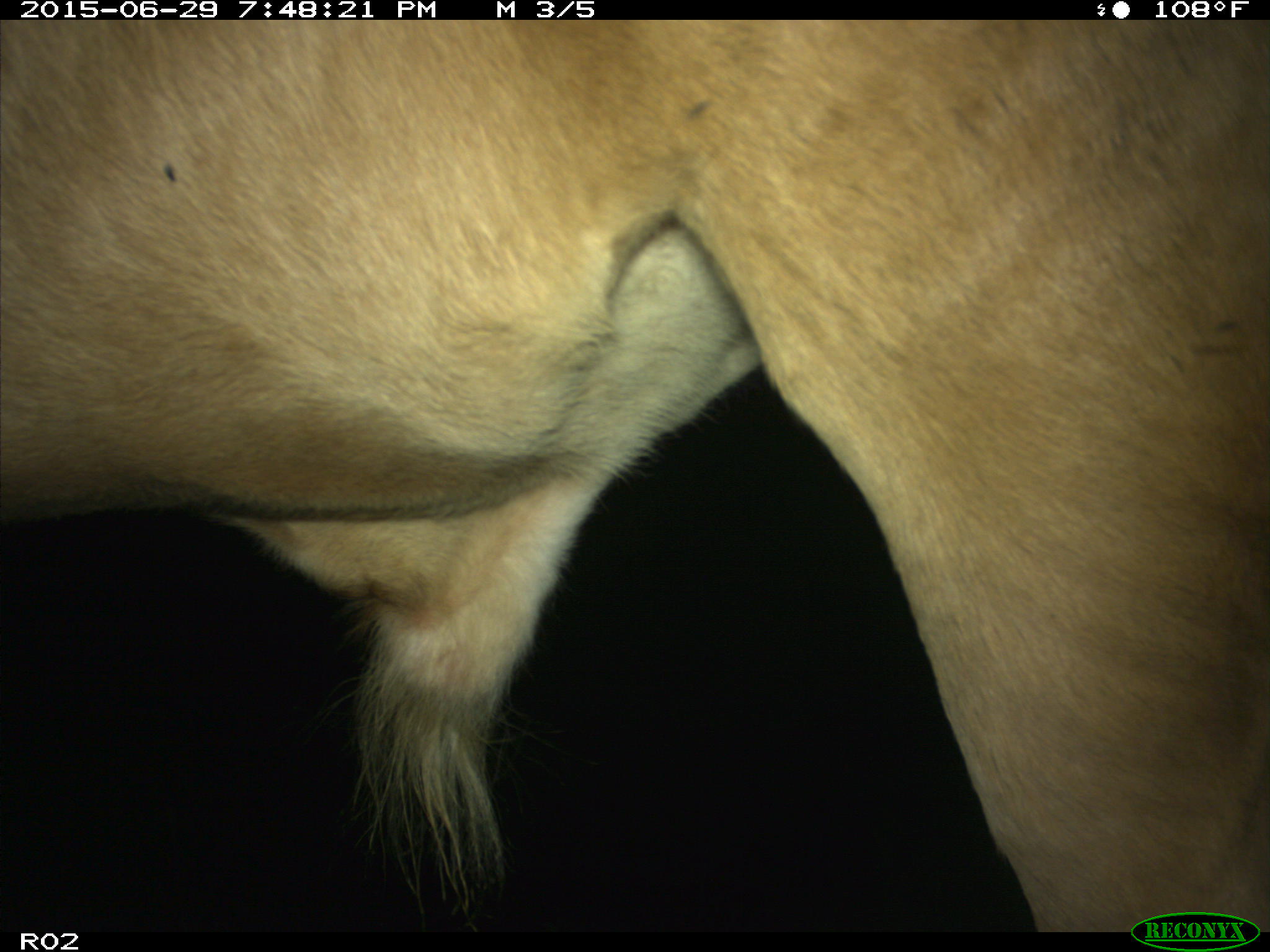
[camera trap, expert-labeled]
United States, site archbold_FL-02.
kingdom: Animalia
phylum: Chordata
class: Mammalia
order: Artiodactyla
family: Bovidae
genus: Bos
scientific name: Bos taurus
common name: domestic cow